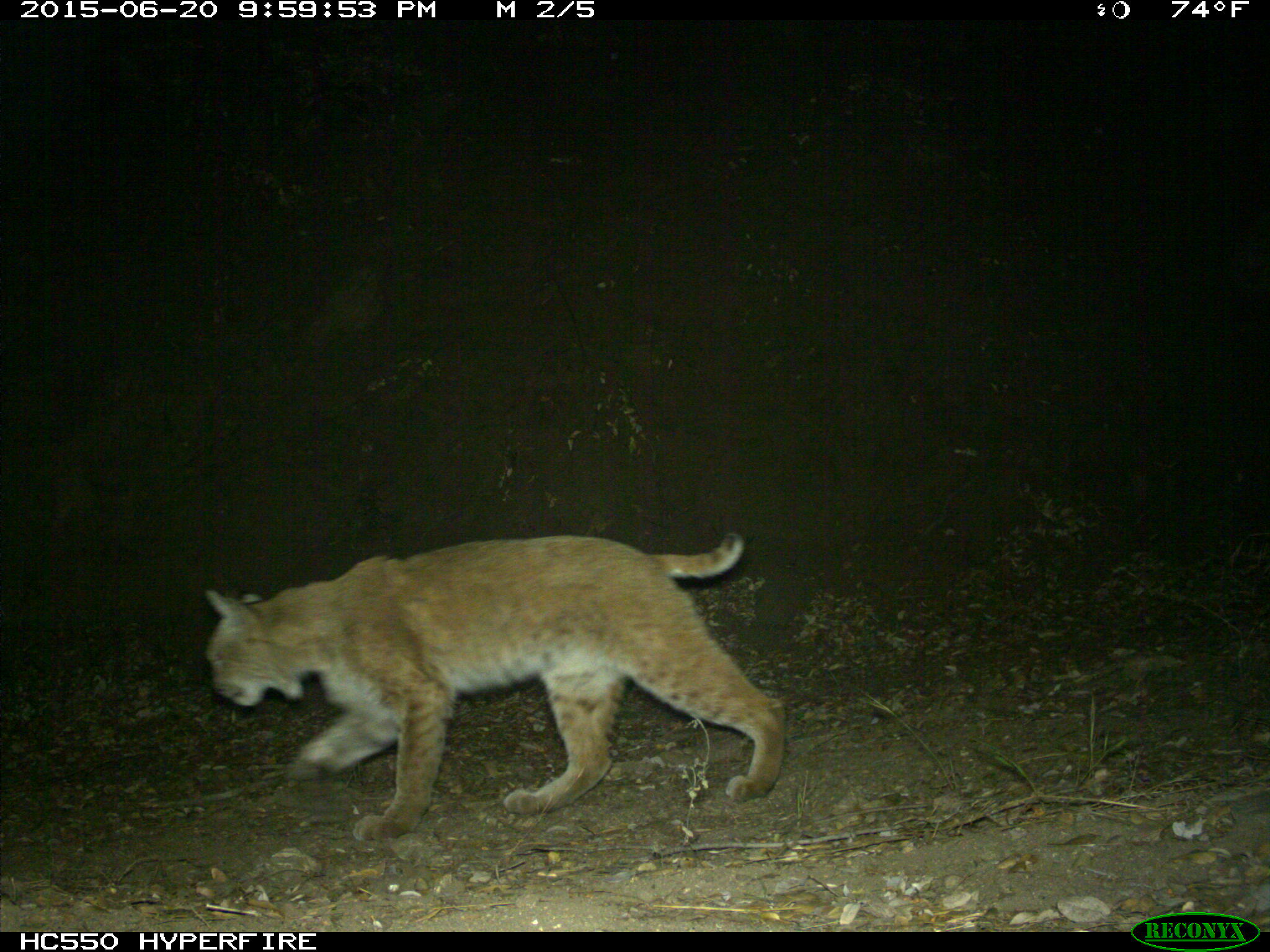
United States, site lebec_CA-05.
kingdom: Animalia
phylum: Chordata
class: Mammalia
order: Carnivora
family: Felidae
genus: Lynx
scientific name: Lynx rufus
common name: bobcat